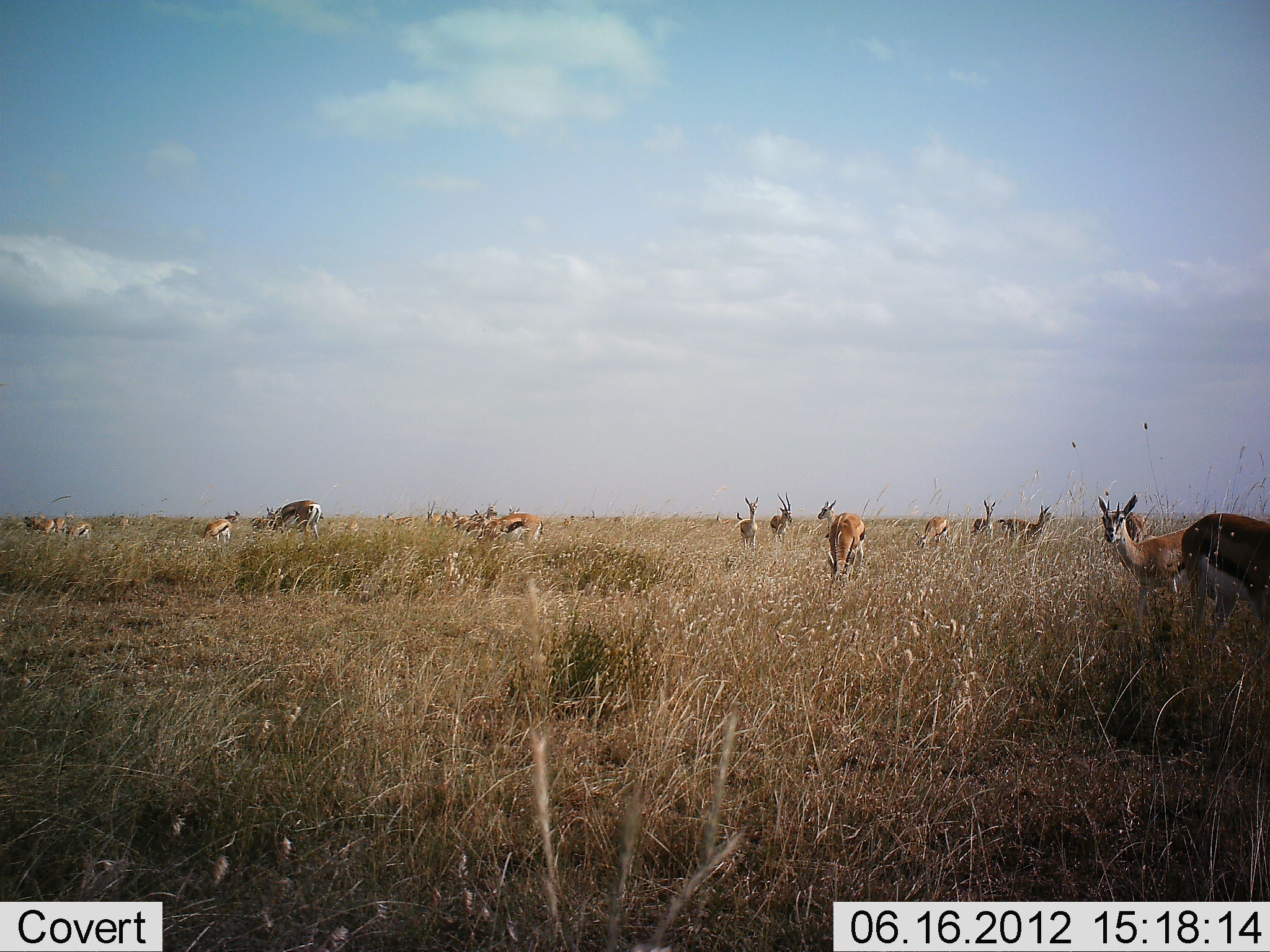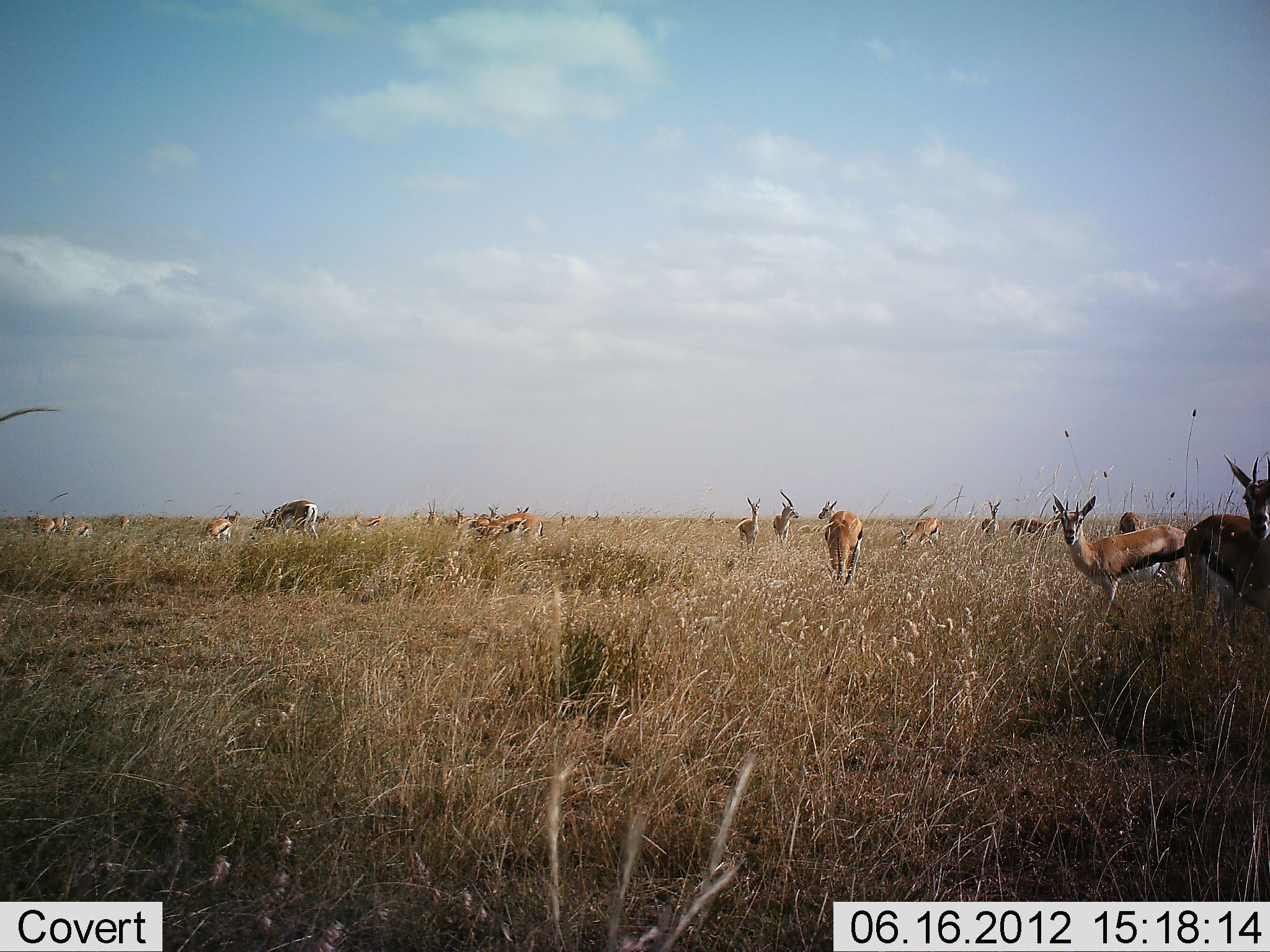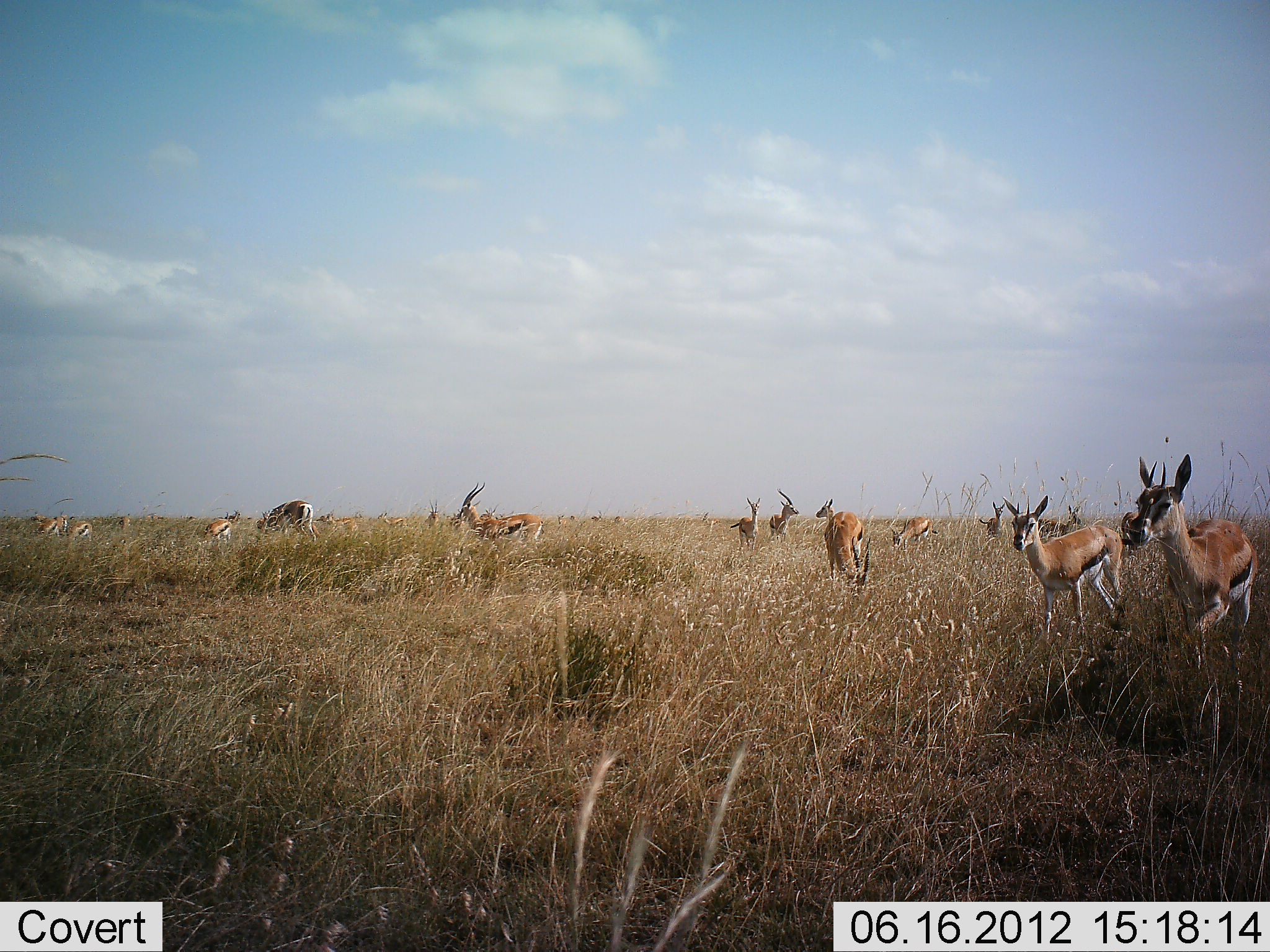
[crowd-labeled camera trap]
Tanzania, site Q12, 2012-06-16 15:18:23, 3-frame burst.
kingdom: Animalia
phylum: Chordata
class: Mammalia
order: Artiodactyla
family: Bovidae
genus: Eudorcas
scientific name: Eudorcas thomsonii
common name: thomson's gazelle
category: gazellethomsons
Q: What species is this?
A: Gazellethomsons (thomson's gazelle) (Eudorcas thomsonii).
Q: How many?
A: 11-50.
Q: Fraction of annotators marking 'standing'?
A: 70%.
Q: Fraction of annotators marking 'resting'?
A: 10%.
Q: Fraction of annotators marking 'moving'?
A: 40%.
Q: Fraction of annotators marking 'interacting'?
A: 0%.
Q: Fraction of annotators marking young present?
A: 0%.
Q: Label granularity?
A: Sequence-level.